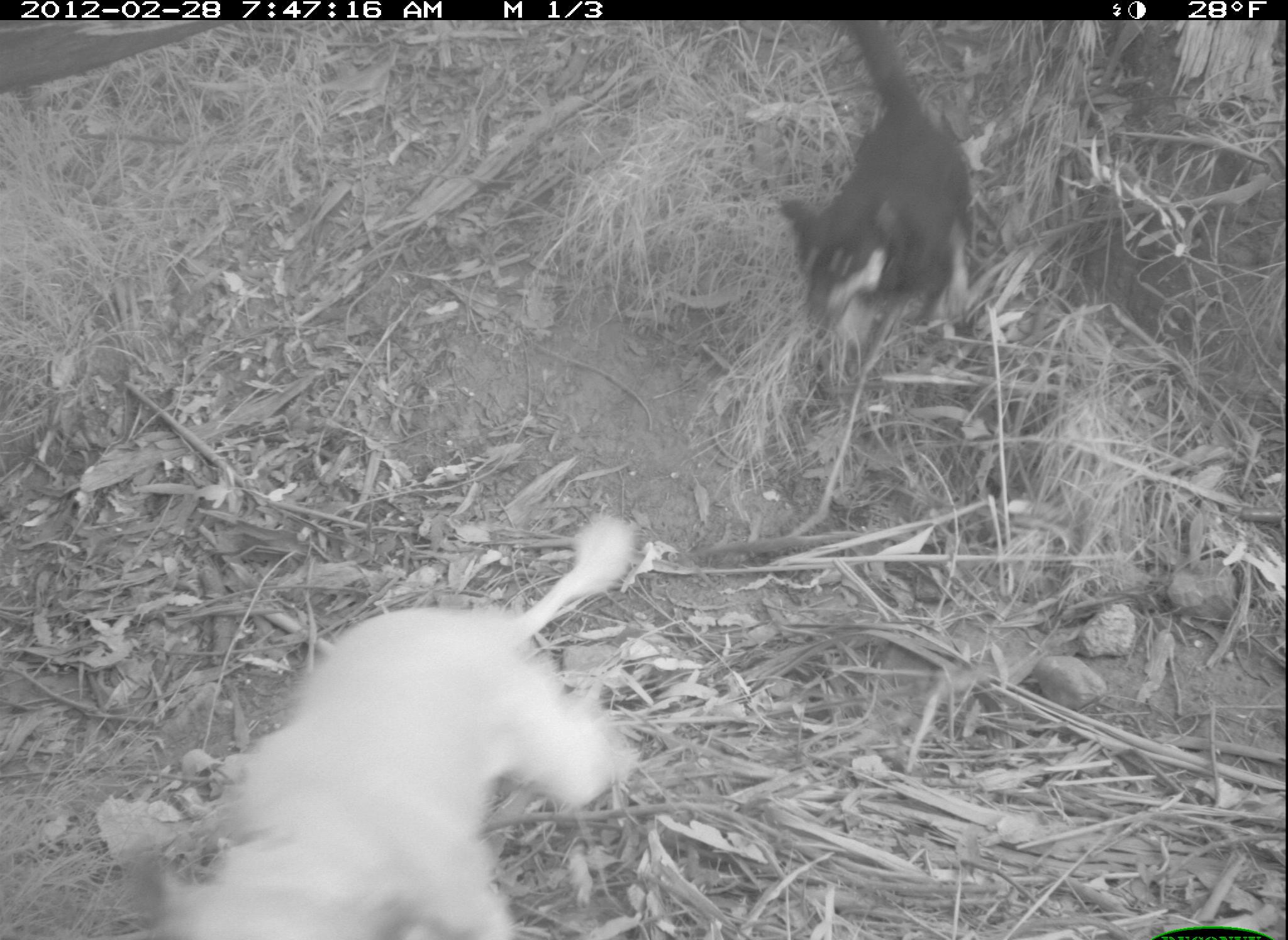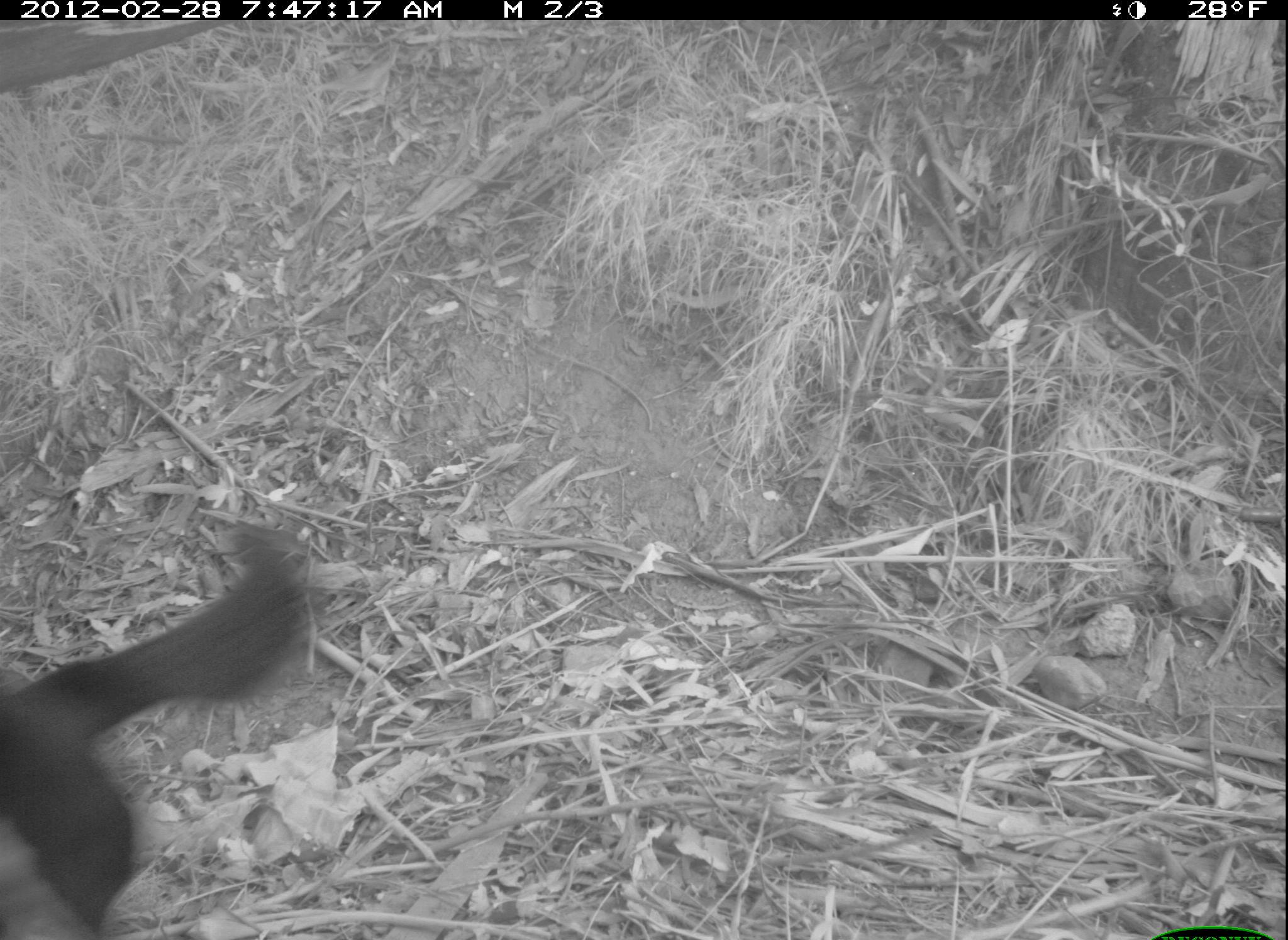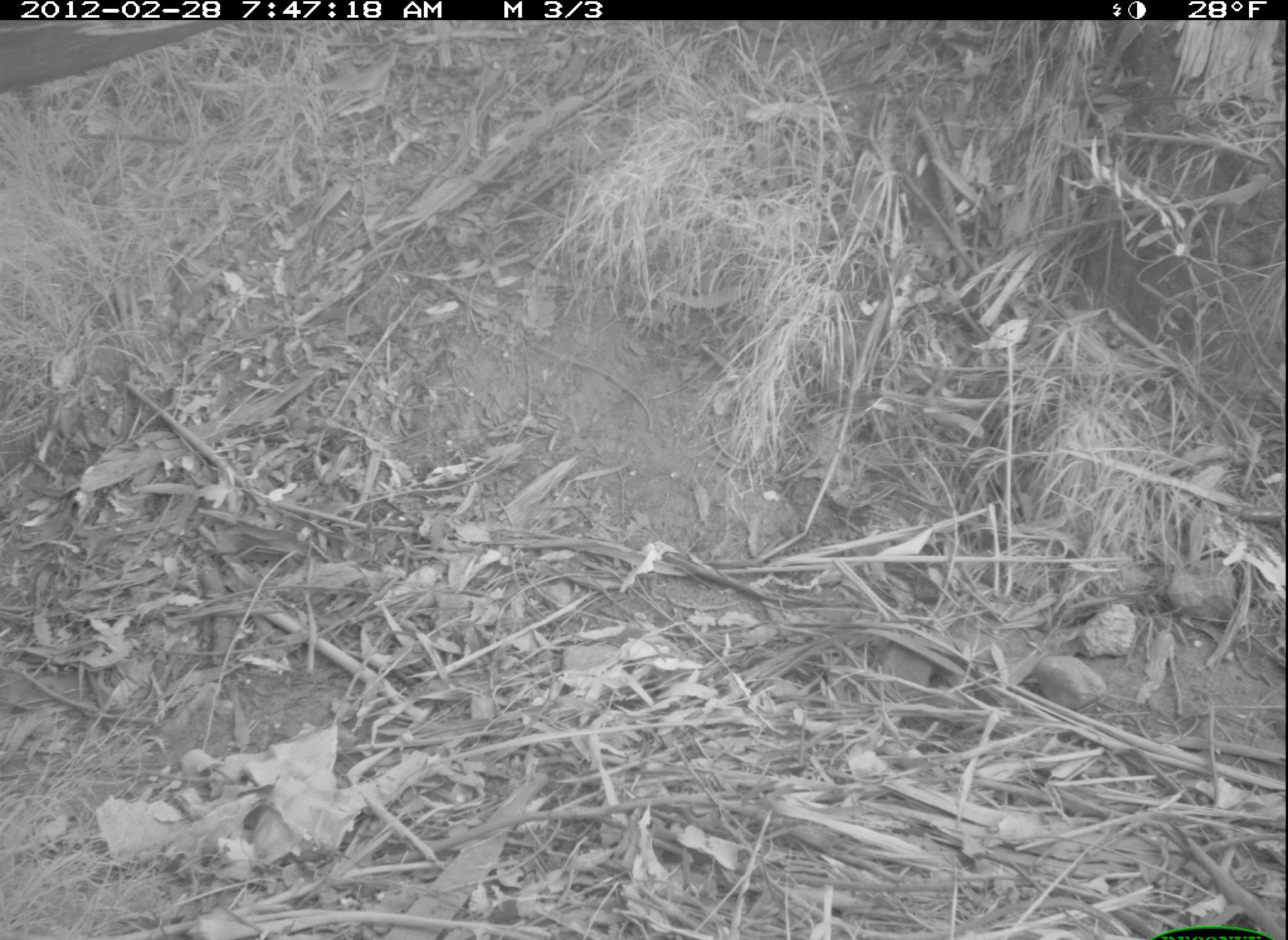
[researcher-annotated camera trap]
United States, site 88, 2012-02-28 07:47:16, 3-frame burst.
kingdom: Animalia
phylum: Chordata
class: Mammalia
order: Carnivora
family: Canidae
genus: Canis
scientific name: Canis familiaris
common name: domestic dog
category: dog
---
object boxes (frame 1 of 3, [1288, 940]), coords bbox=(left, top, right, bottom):
dog: bbox=(143, 463, 700, 940); bbox=(752, 19, 1009, 358)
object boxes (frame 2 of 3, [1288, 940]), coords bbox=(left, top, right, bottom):
dog: bbox=(2, 519, 330, 937)